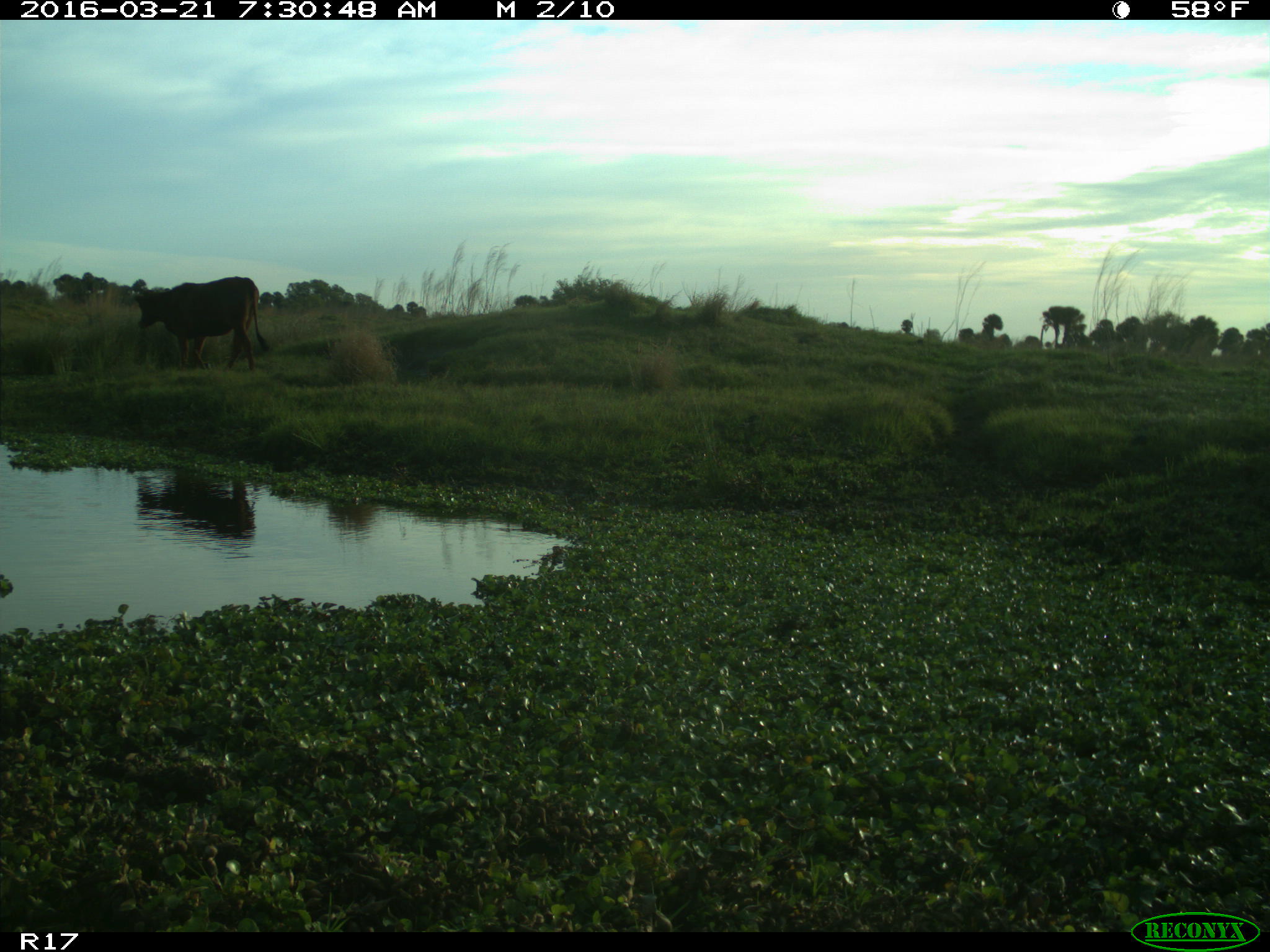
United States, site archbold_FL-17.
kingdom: Animalia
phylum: Chordata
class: Mammalia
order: Artiodactyla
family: Bovidae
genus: Bos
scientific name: Bos taurus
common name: domestic cow